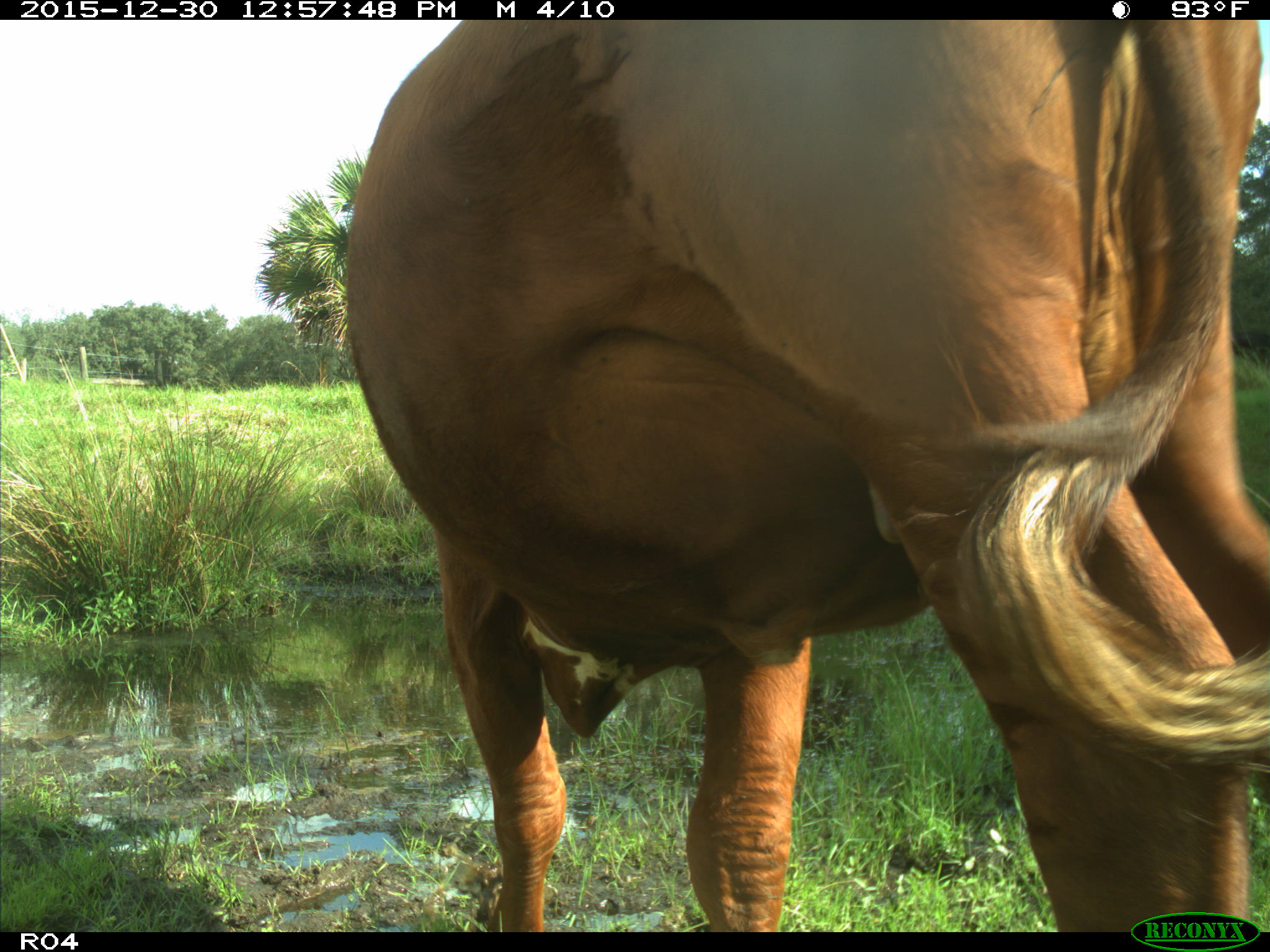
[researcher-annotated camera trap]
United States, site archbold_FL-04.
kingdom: Animalia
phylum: Chordata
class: Mammalia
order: Artiodactyla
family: Bovidae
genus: Bos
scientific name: Bos taurus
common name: domestic cow